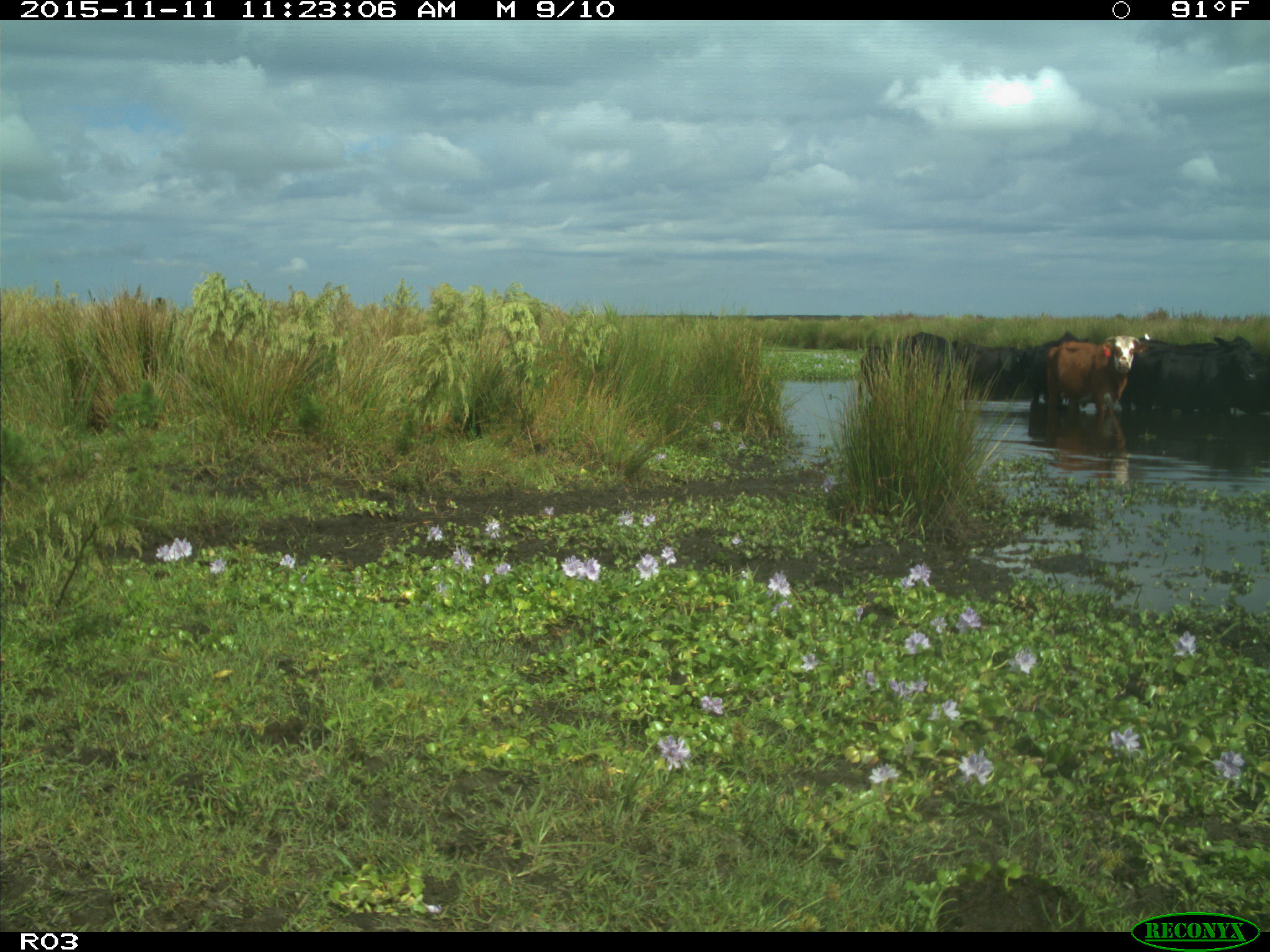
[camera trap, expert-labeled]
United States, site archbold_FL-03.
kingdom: Animalia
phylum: Chordata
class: Mammalia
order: Artiodactyla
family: Bovidae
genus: Bos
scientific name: Bos taurus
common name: domestic cow